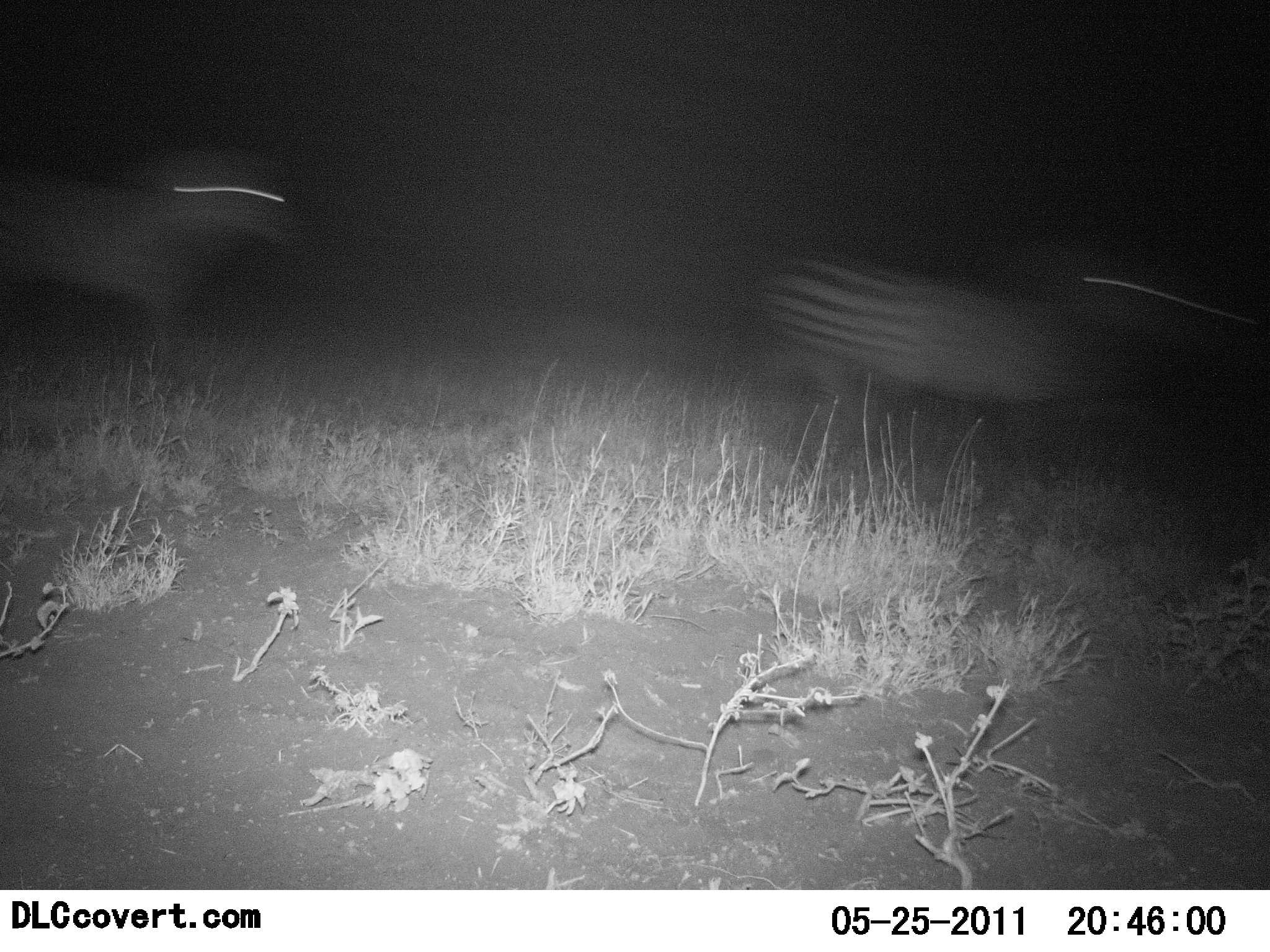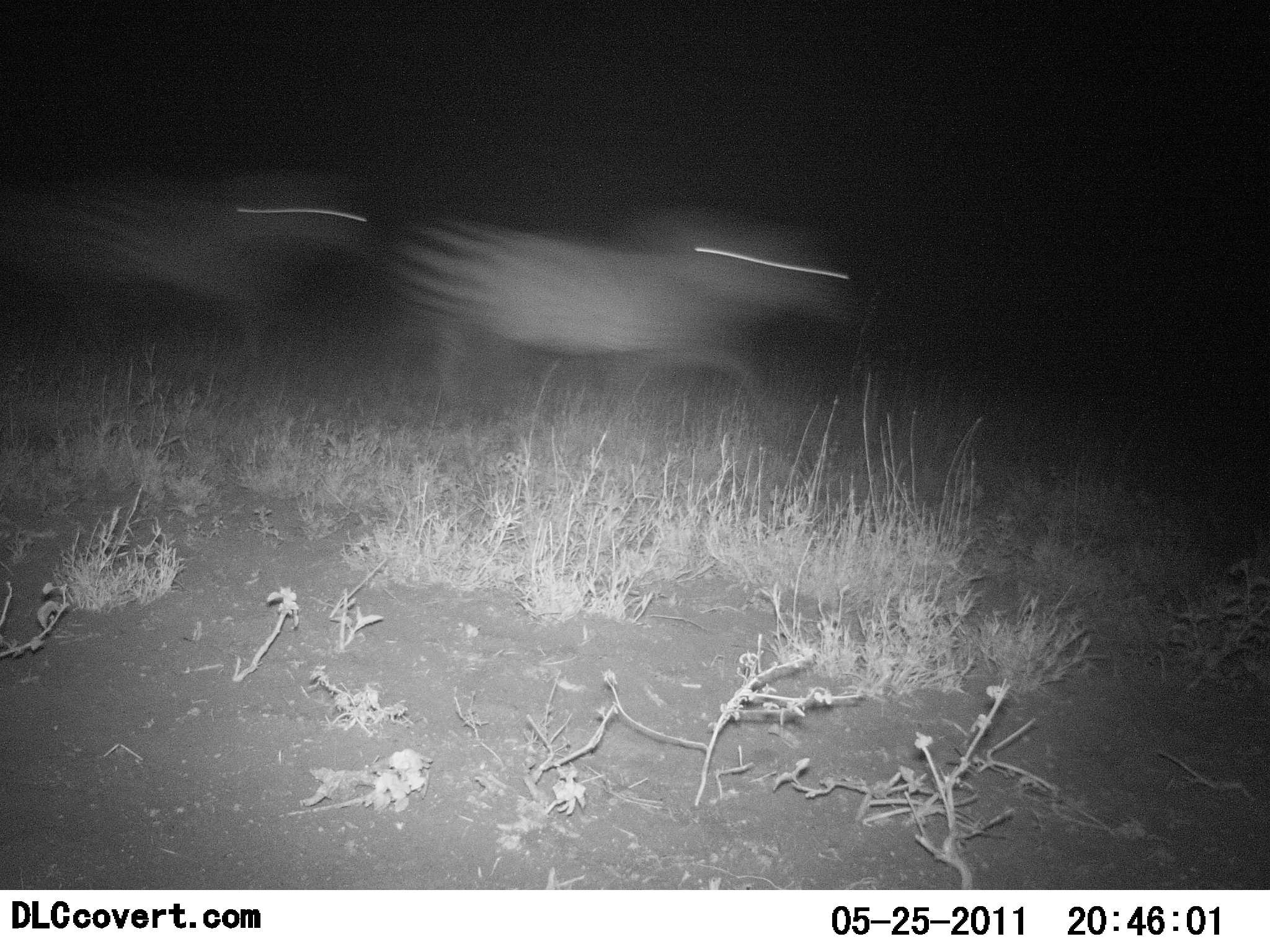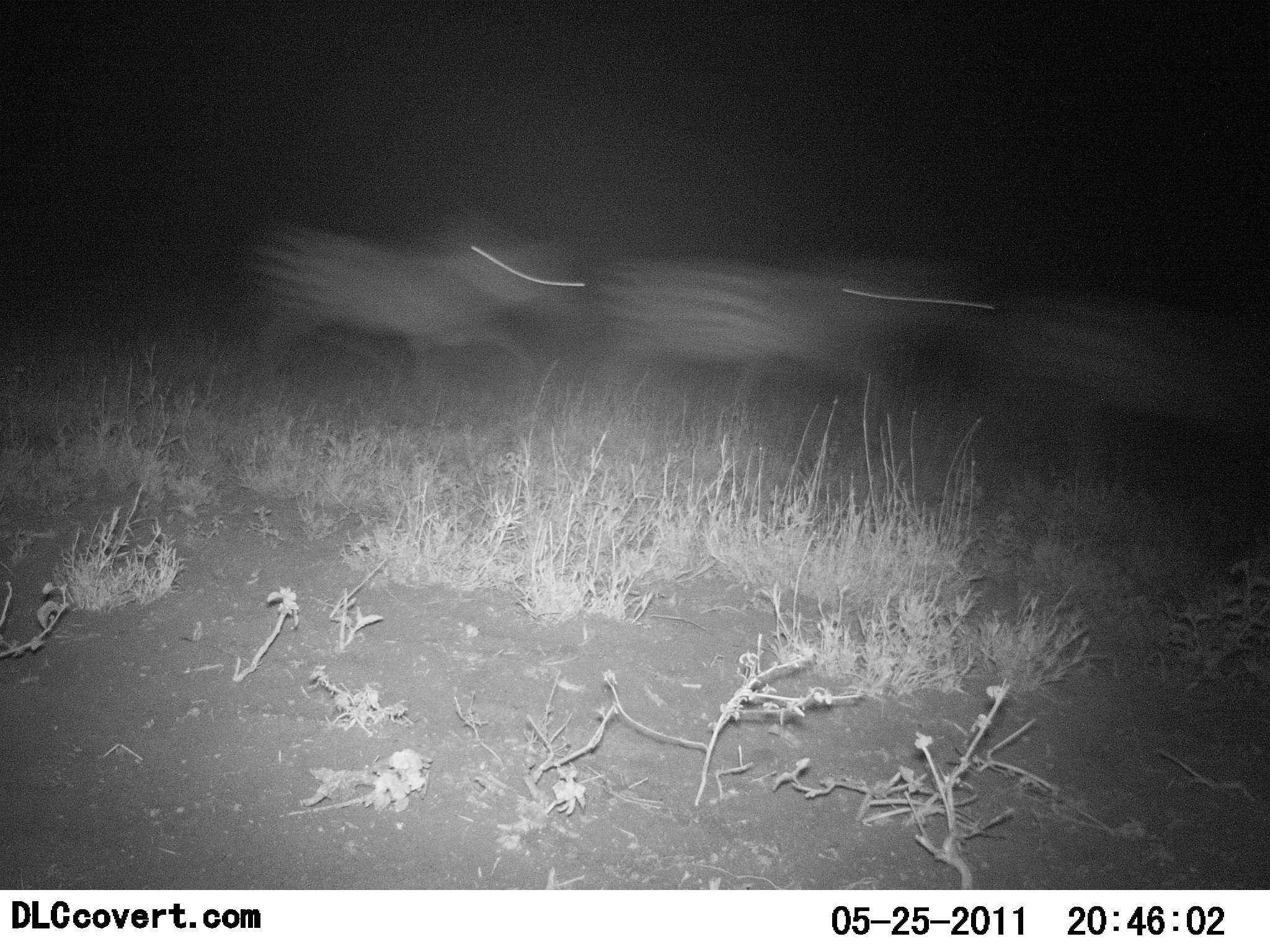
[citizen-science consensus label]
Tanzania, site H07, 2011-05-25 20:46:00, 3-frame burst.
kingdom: Animalia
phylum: Chordata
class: Mammalia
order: Perissodactyla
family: Equidae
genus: Equus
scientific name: Equus quagga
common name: plains zebra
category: zebra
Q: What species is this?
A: Zebra (plains zebra) (Equus quagga).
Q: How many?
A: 3.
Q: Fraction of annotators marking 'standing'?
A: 0%.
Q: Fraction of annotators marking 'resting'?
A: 0%.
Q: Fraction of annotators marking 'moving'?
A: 100%.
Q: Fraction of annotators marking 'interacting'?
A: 0%.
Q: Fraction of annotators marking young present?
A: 0%.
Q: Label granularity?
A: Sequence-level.